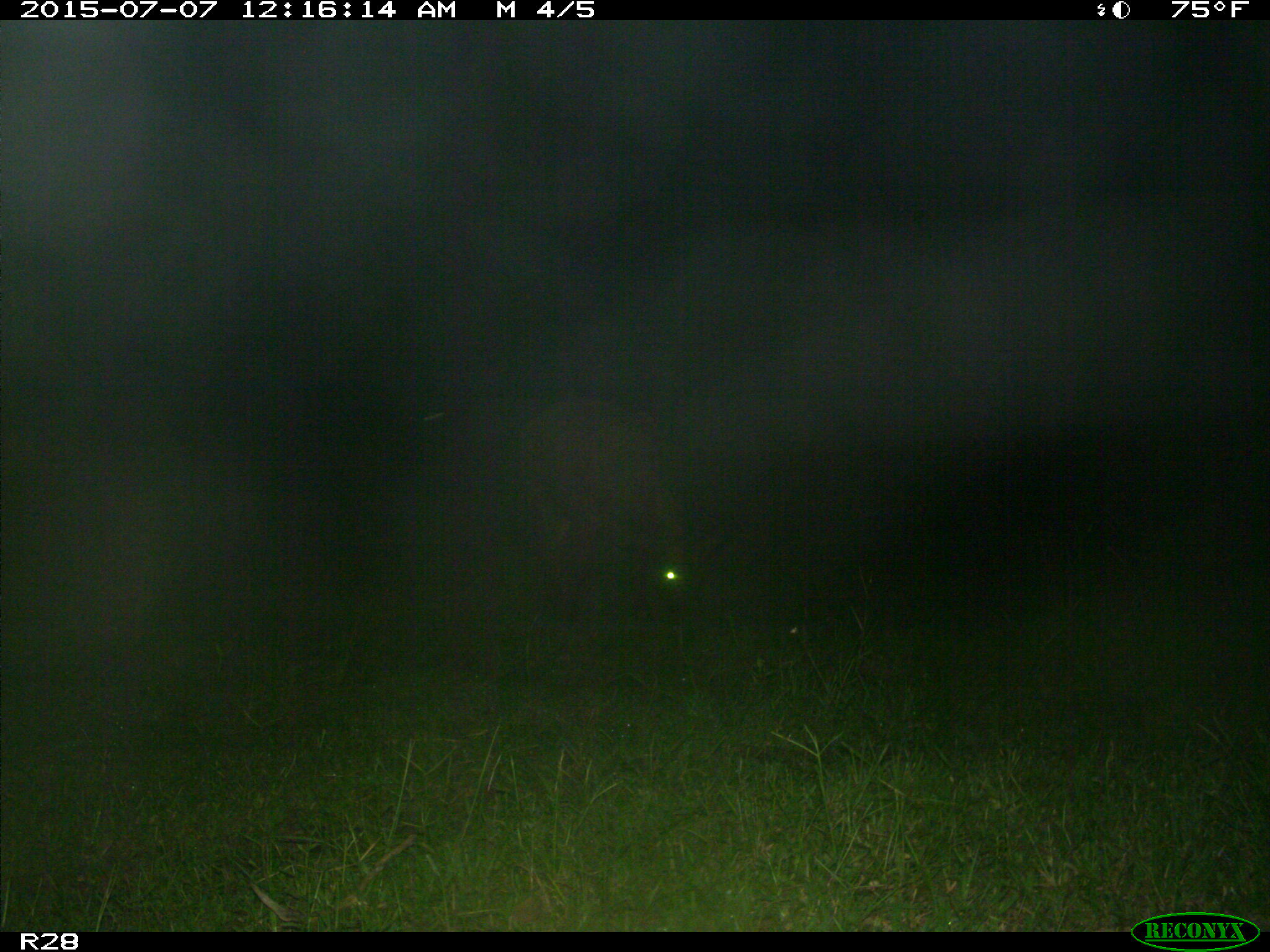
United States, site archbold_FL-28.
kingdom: Animalia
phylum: Chordata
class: Mammalia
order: Artiodactyla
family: Bovidae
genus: Bos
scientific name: Bos taurus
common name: domestic cow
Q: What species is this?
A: Bos taurus (domestic cow).